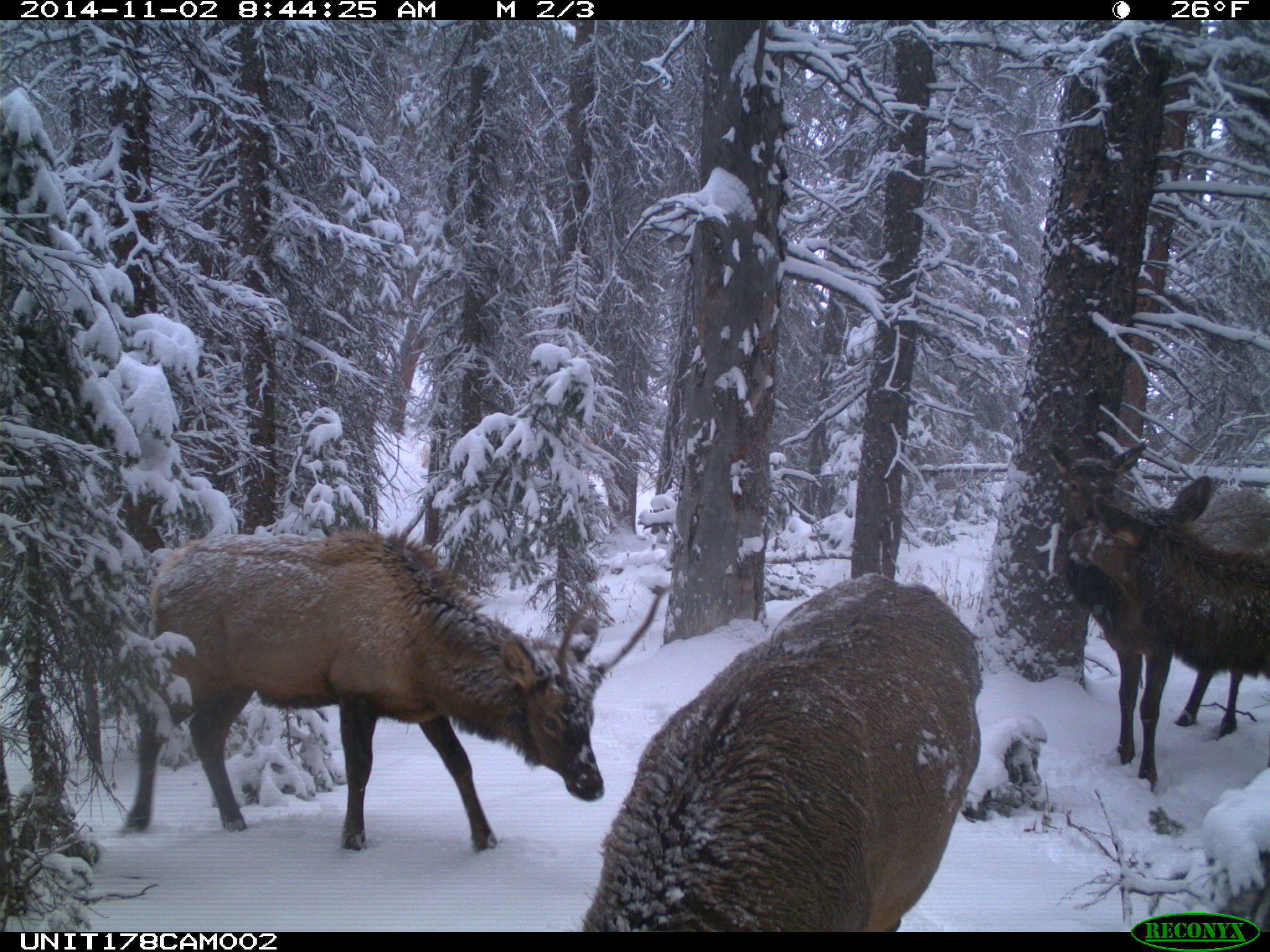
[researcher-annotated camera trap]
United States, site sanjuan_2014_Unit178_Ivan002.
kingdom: Animalia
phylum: Chordata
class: Mammalia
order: Artiodactyla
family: Cervidae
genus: Cervus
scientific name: Cervus elaphus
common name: red deer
Cervus elaphus (red deer).